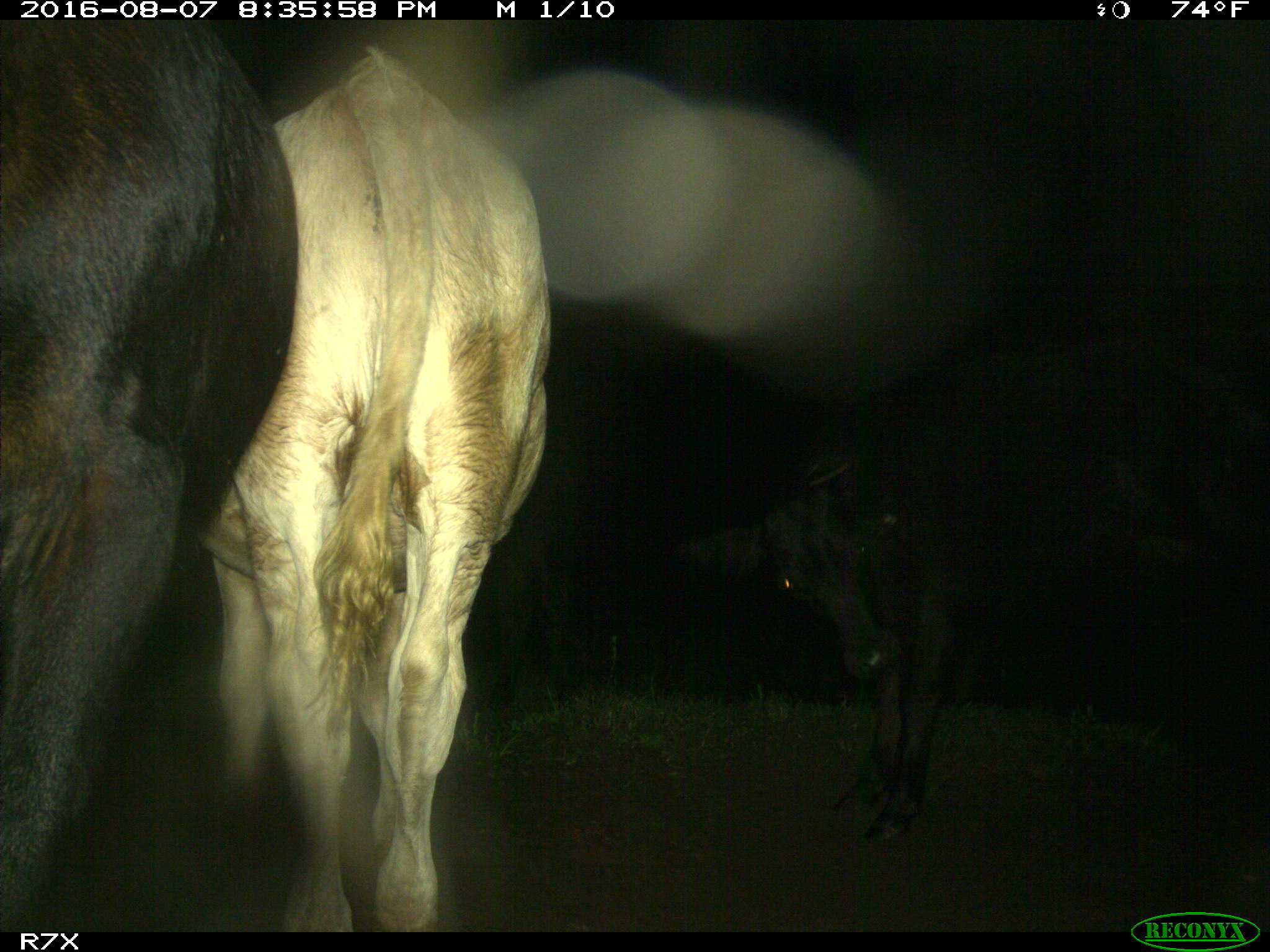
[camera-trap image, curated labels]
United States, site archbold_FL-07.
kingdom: Animalia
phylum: Chordata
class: Mammalia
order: Artiodactyla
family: Bovidae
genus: Bos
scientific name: Bos taurus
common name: domestic cow